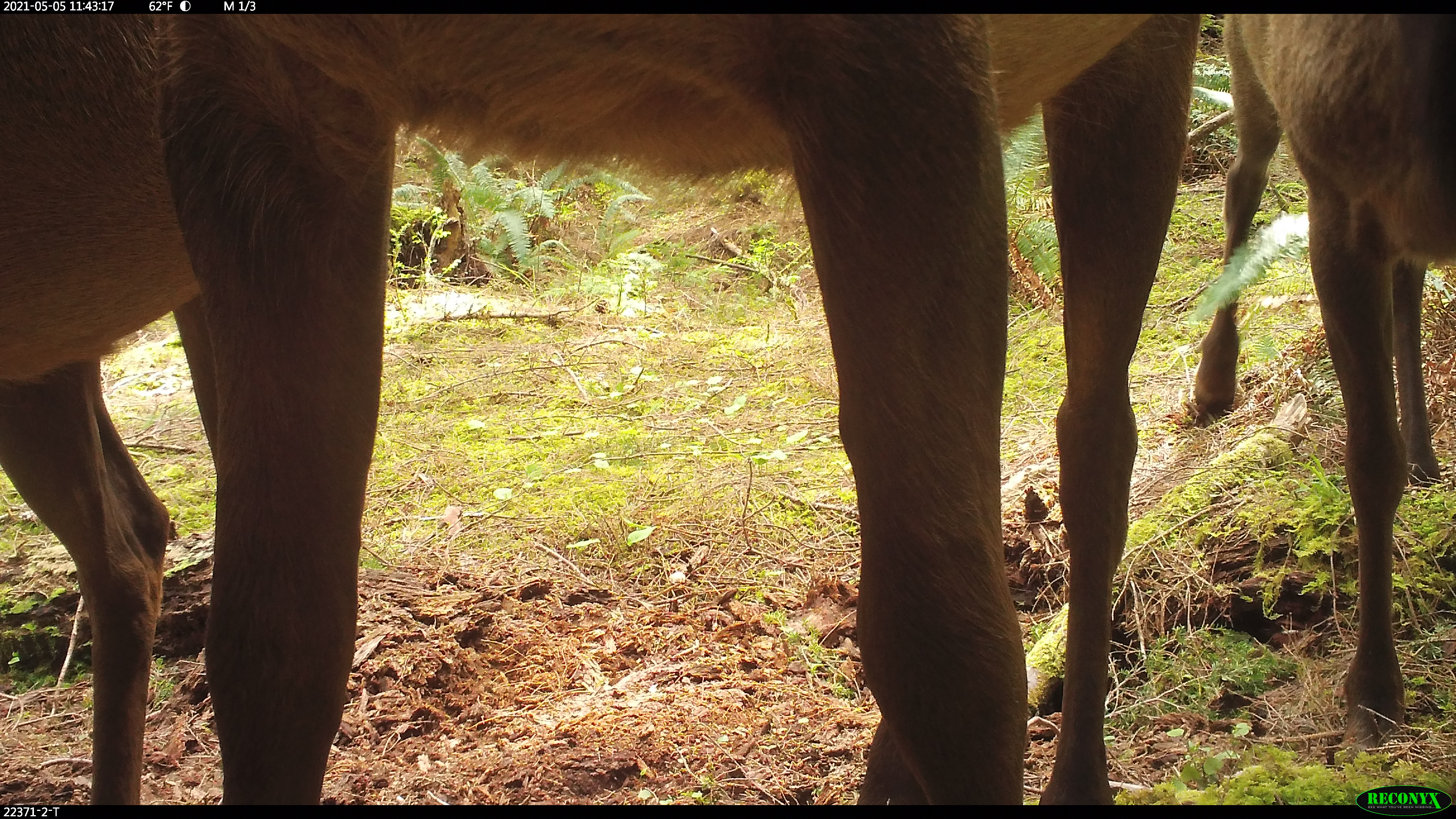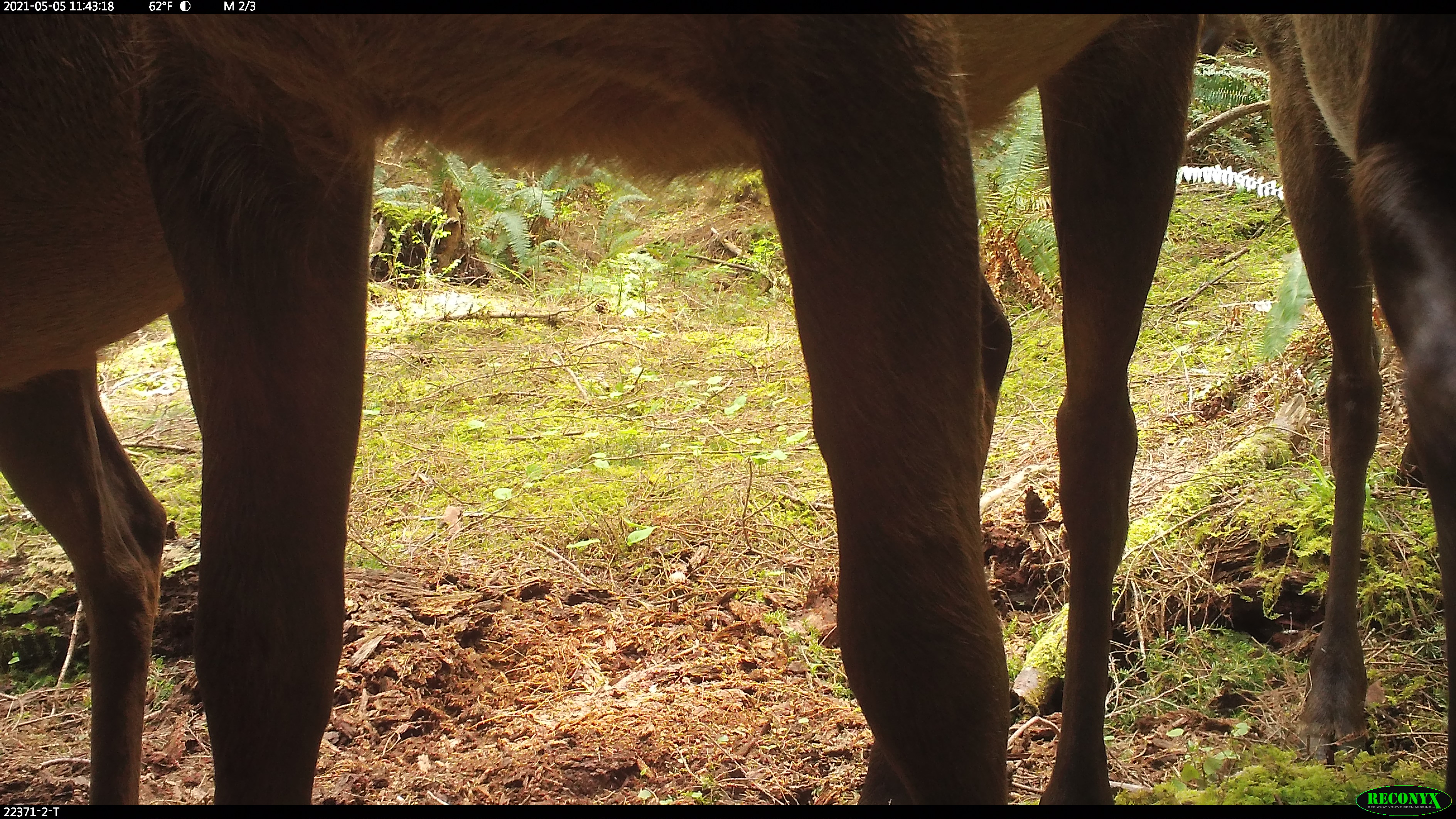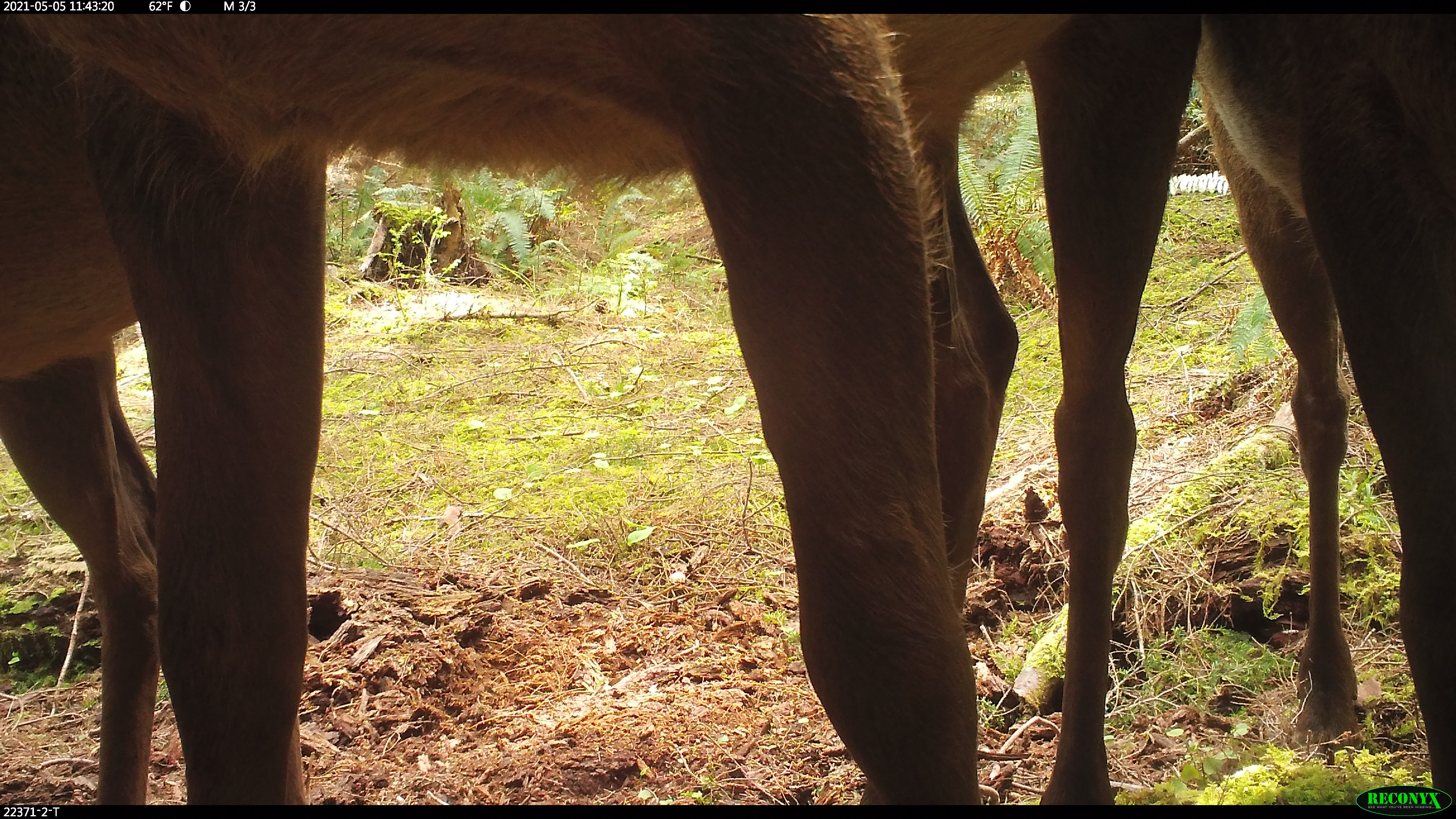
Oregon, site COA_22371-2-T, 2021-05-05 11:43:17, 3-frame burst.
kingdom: Animalia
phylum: Chordata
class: Mammalia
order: Artiodactyla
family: Cervidae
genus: Cervus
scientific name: Cervus canadensis roosevelti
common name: roosevelt elk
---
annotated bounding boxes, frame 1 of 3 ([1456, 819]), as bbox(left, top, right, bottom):
roosevelt elk: bbox(135, 16, 1203, 804); bbox(1182, 15, 1455, 768); bbox(0, 16, 238, 804)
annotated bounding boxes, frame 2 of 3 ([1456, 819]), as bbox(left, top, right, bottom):
roosevelt elk: bbox(102, 15, 1213, 804); bbox(1225, 15, 1456, 806); bbox(0, 15, 230, 806)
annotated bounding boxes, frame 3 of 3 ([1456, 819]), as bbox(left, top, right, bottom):
roosevelt elk: bbox(6, 15, 1217, 804); bbox(1178, 15, 1455, 782); bbox(0, 13, 159, 806)